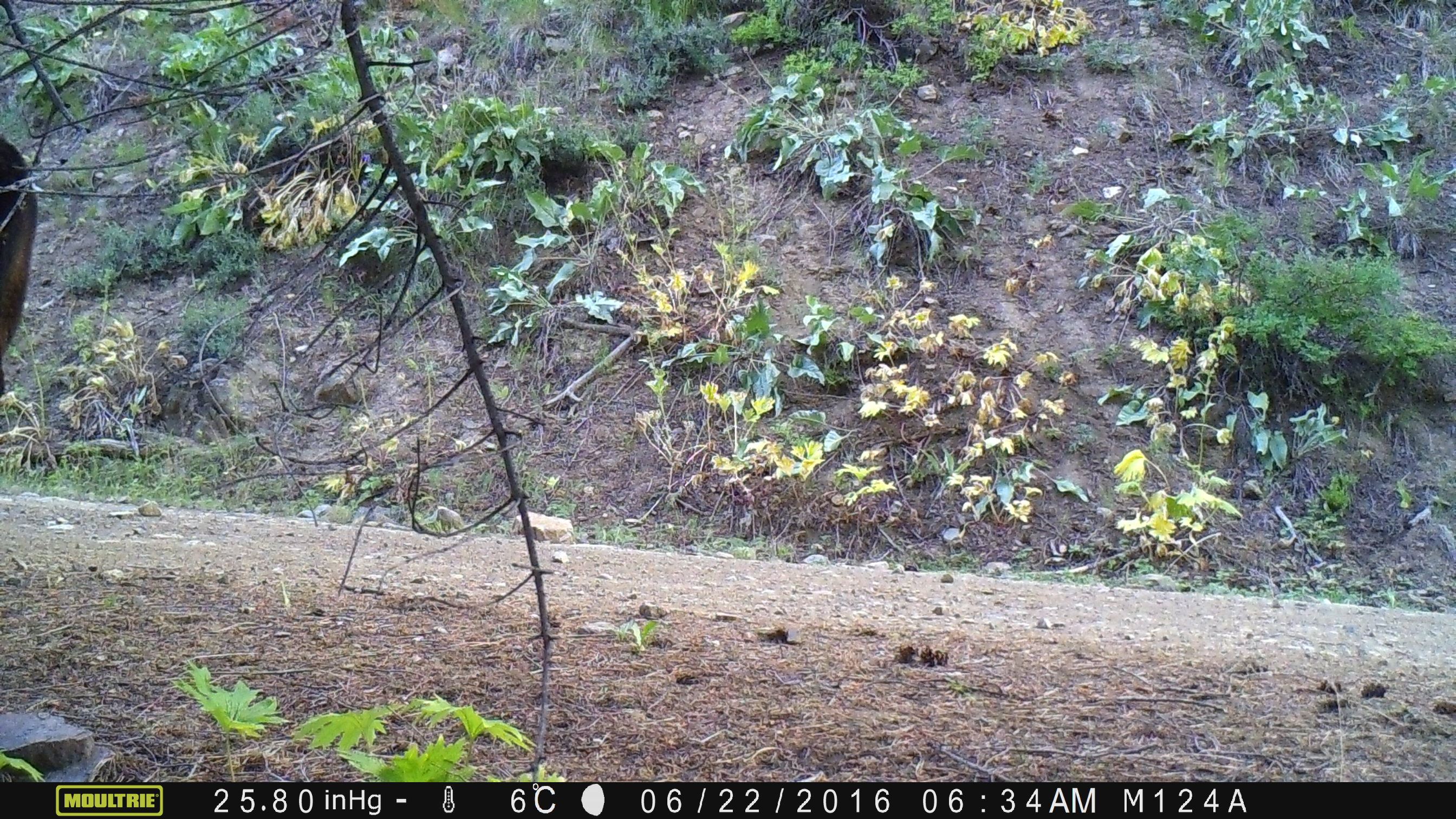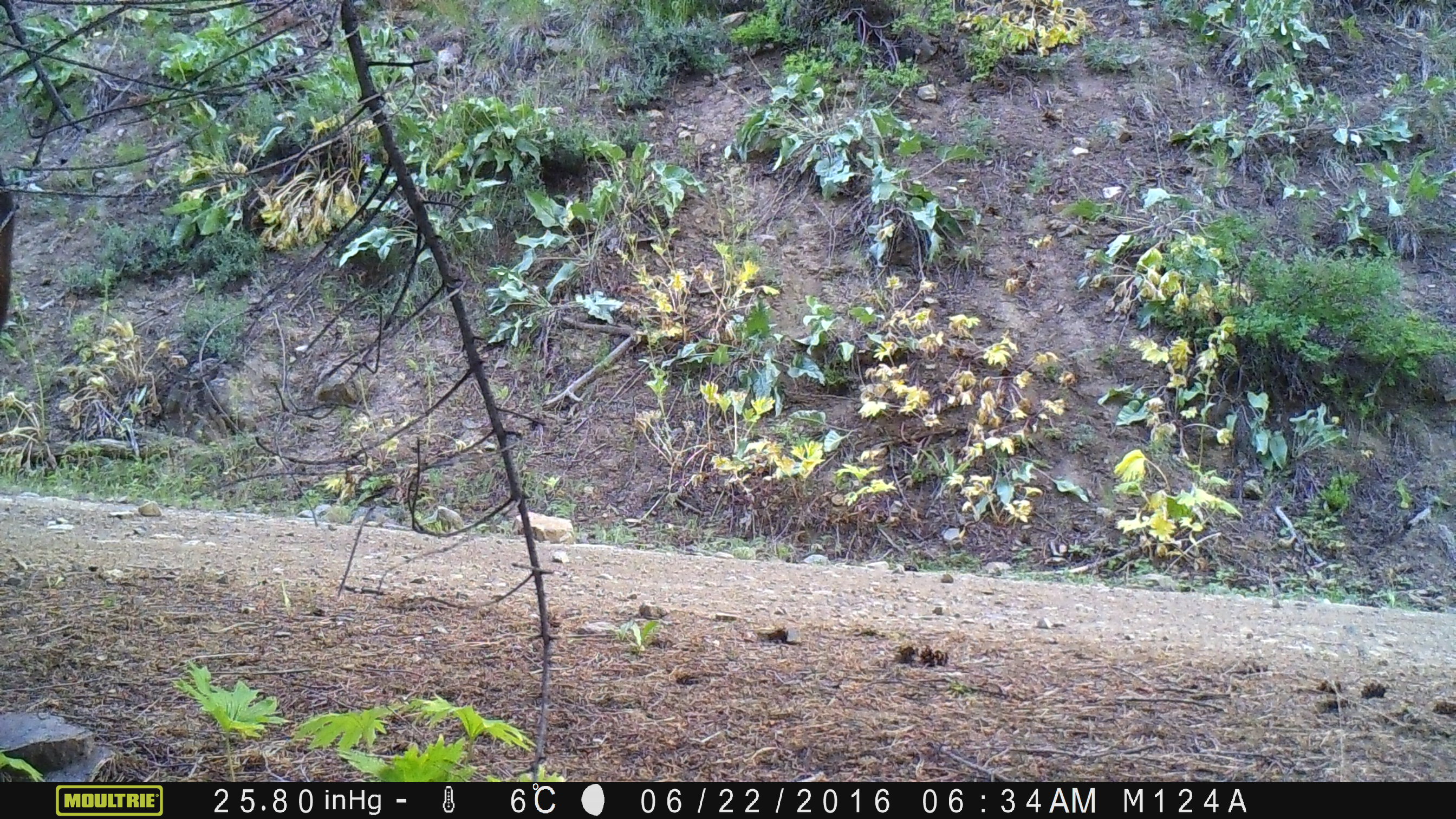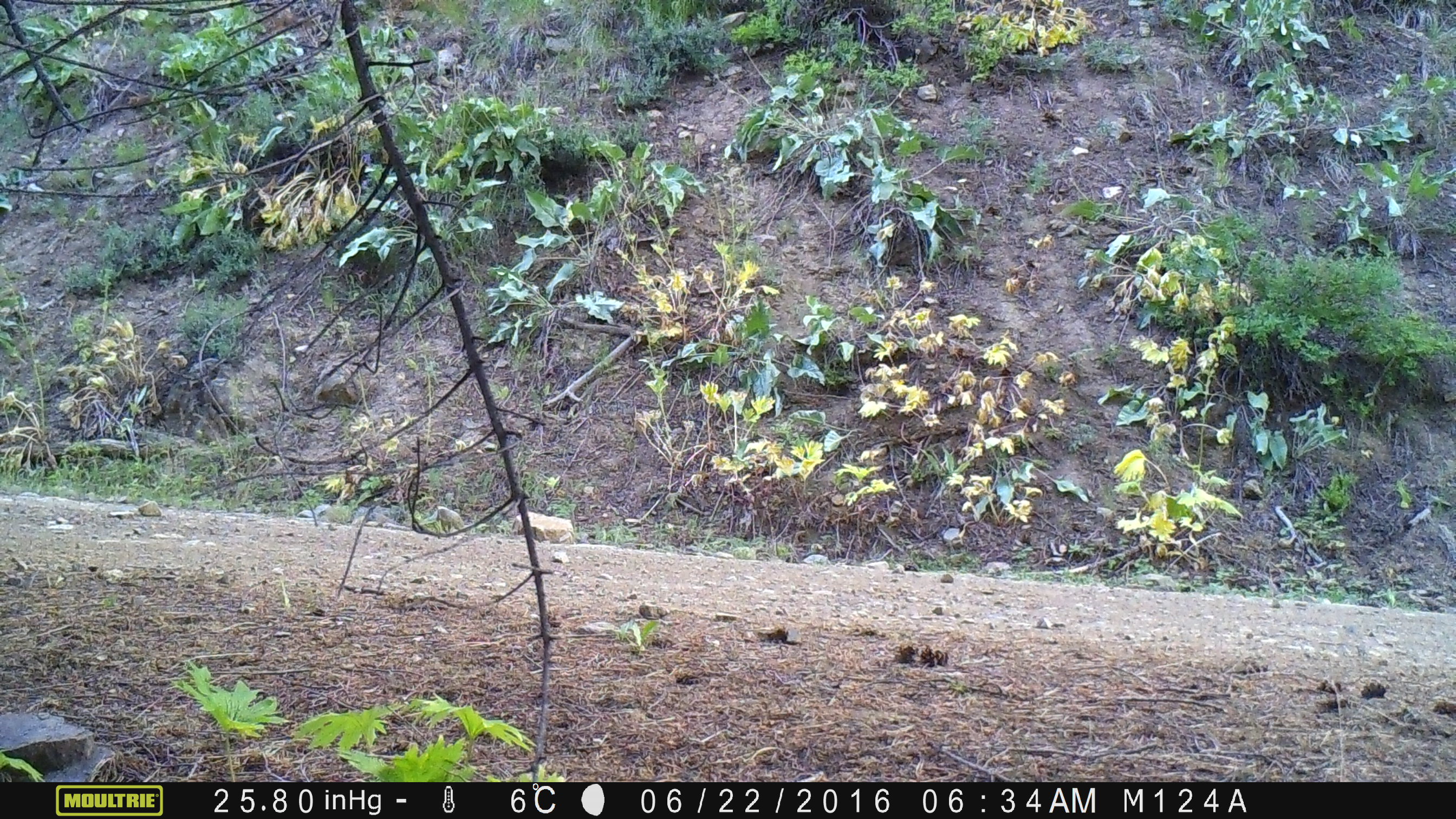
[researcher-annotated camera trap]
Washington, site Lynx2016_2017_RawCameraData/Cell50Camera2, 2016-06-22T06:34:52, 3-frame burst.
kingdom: Animalia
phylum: Chordata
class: Mammalia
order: Artiodactyla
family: Bovidae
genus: Bos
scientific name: Bos taurus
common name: domestic cattle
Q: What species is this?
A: Domestic cattle (Bos taurus).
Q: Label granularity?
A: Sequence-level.